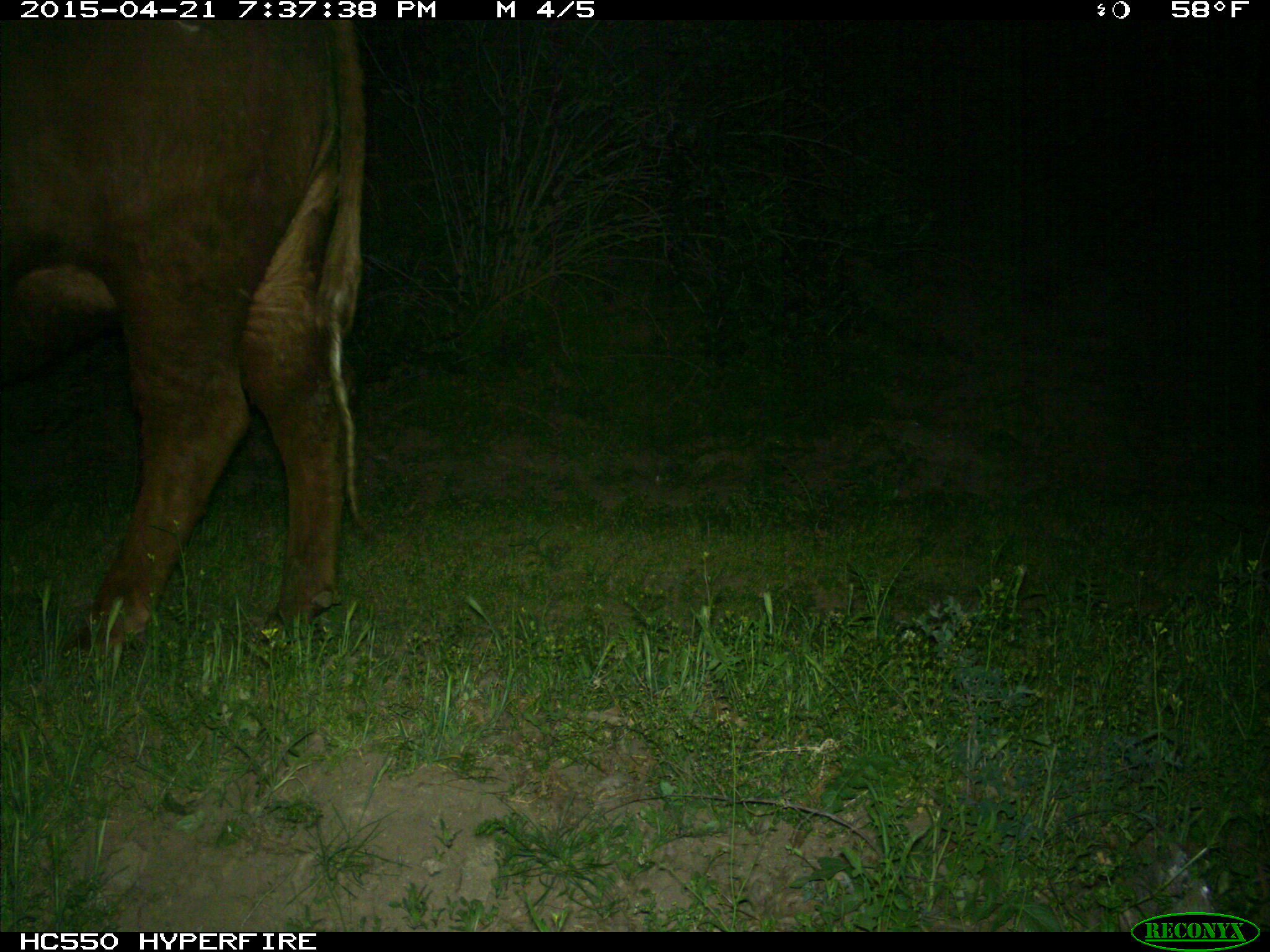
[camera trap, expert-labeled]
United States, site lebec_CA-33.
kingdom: Animalia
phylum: Chordata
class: Mammalia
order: Artiodactyla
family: Bovidae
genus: Bos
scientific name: Bos taurus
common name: domestic cow